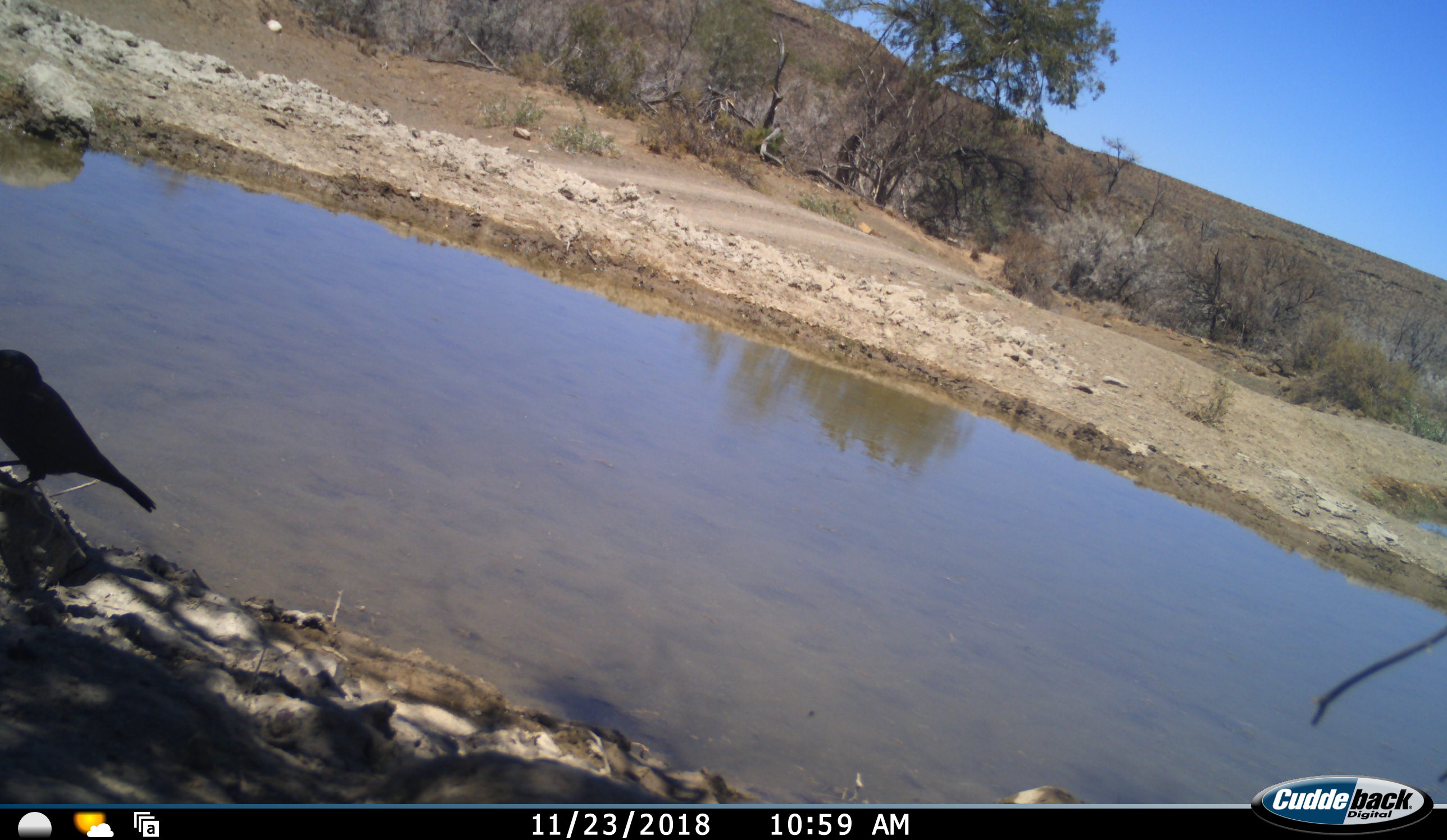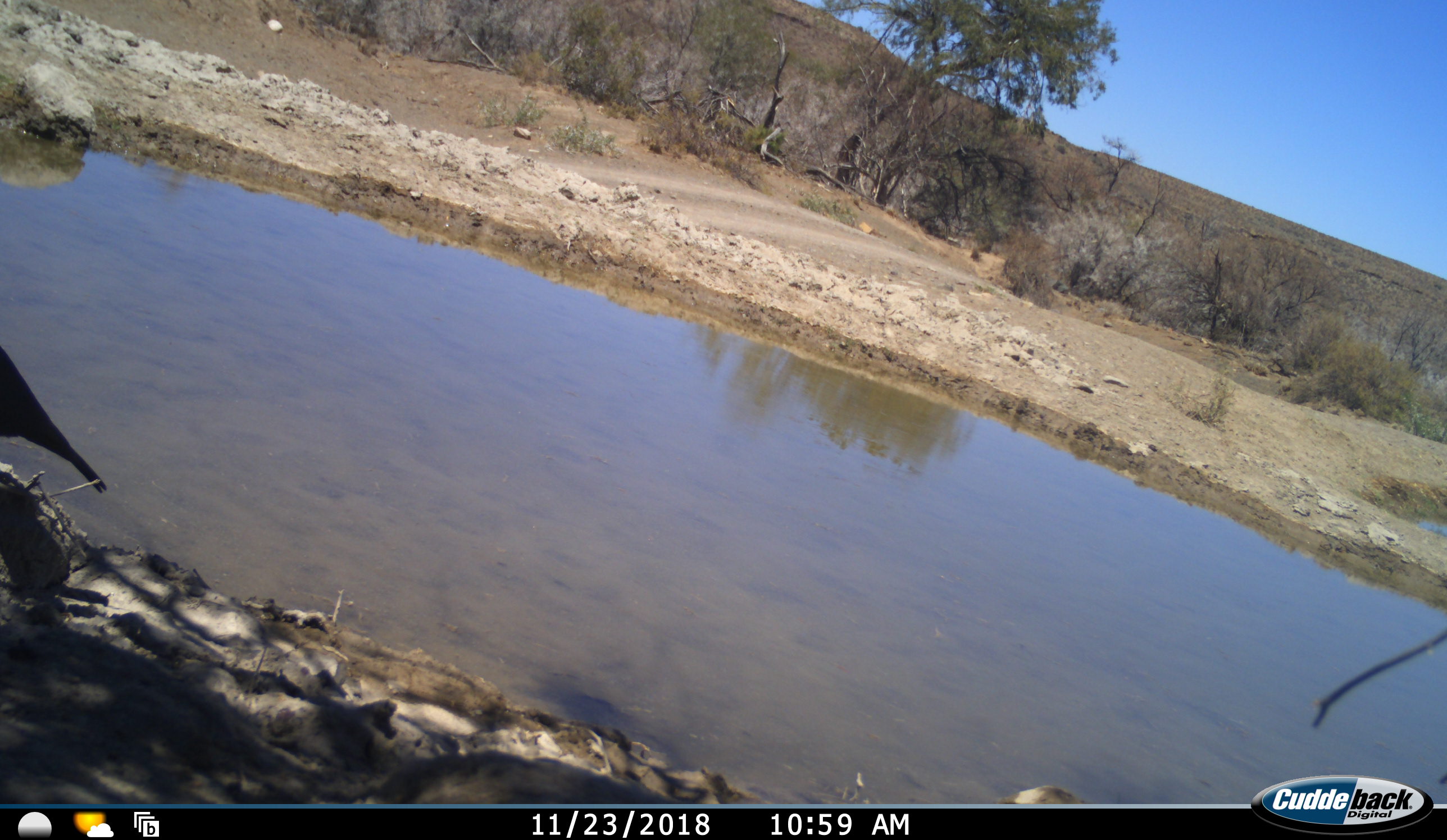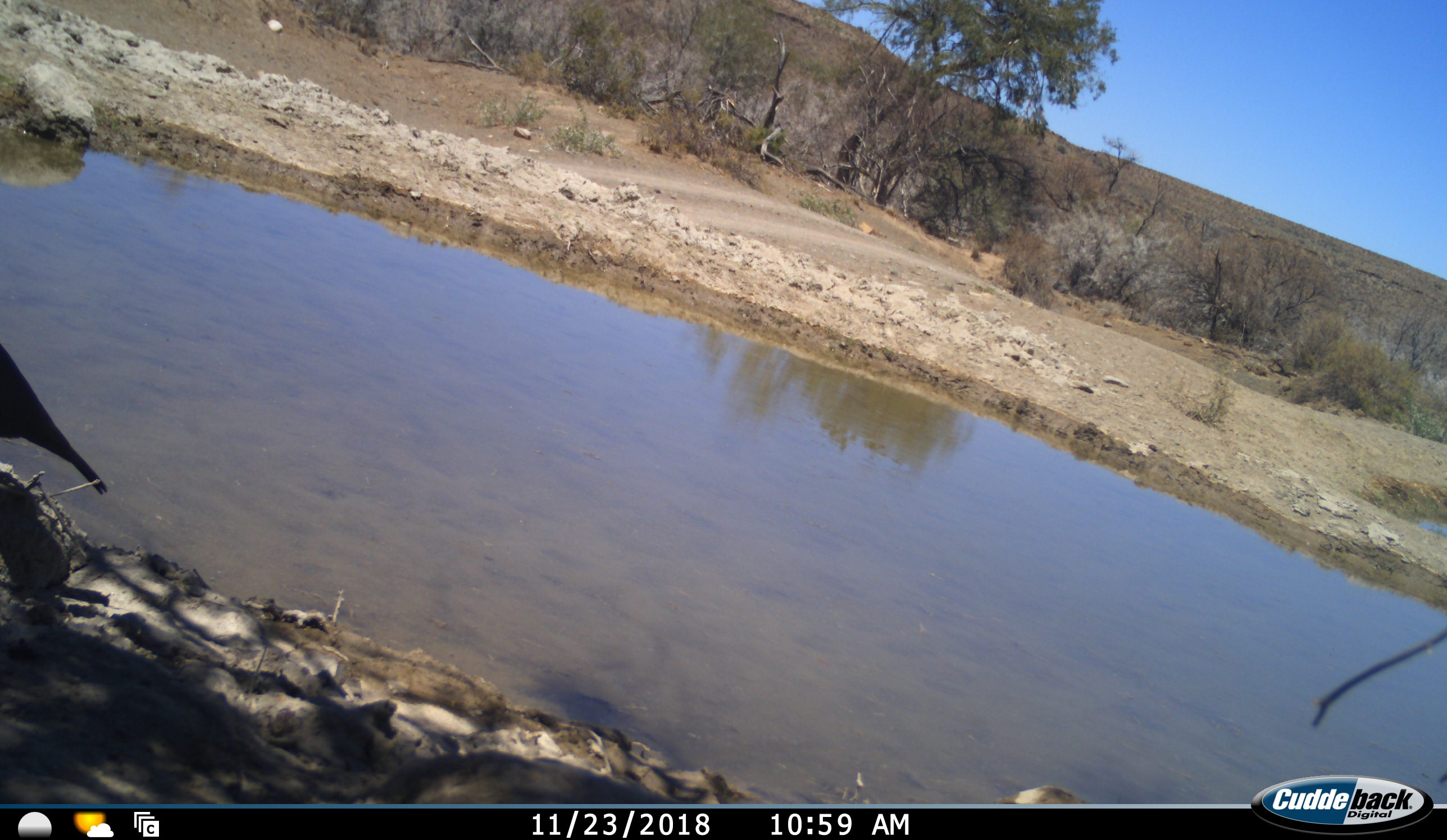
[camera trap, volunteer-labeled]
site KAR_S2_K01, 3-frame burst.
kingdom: Animalia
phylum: Chordata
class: Aves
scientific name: Aves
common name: bird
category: birdother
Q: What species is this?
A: Birdother (bird) (Aves).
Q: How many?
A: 1.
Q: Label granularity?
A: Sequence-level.